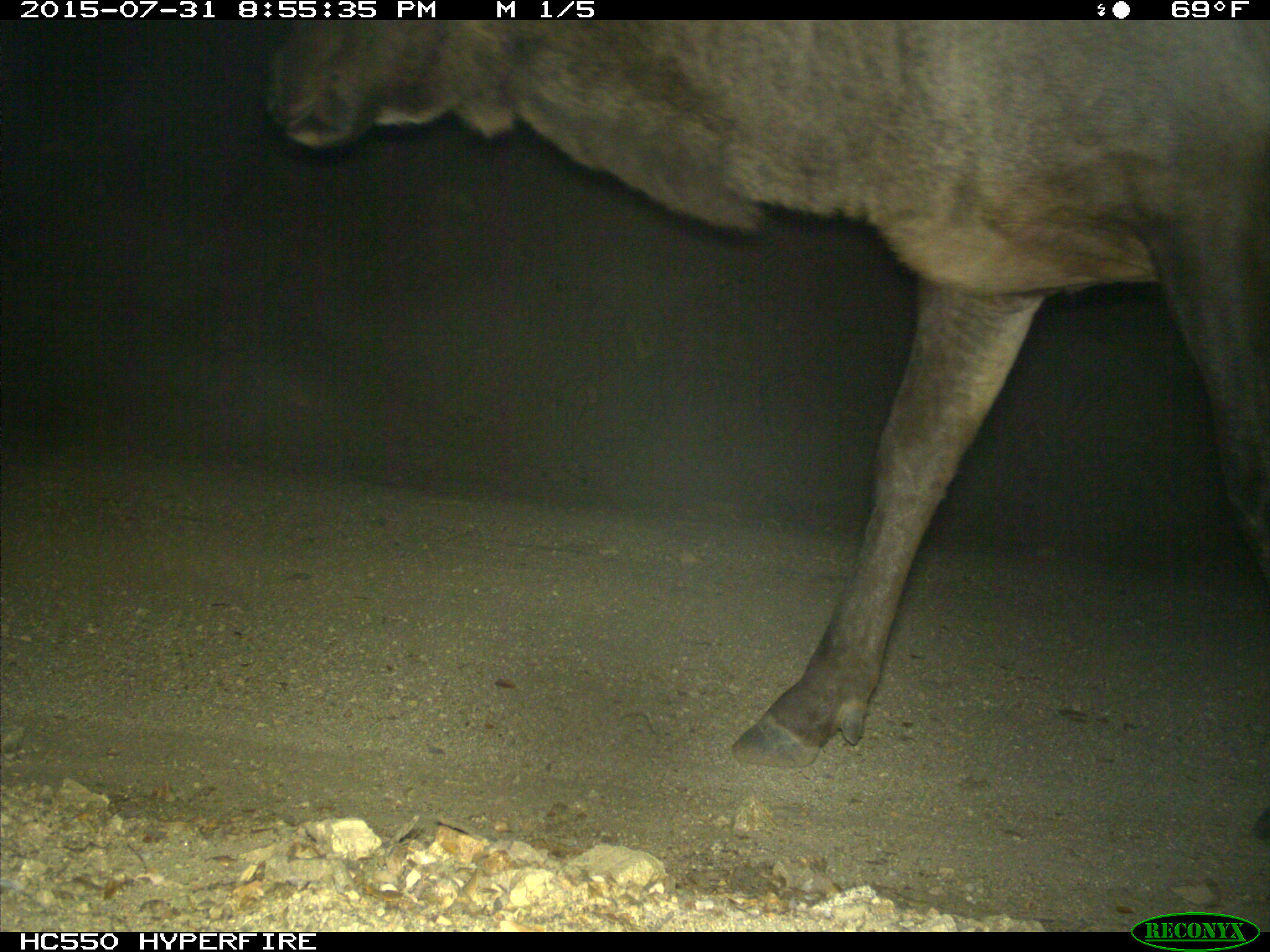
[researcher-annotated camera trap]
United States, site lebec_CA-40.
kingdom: Animalia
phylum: Chordata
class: Mammalia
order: Artiodactyla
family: Cervidae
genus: Cervus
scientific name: Cervus canadensis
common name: elk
Cervus canadensis (elk).